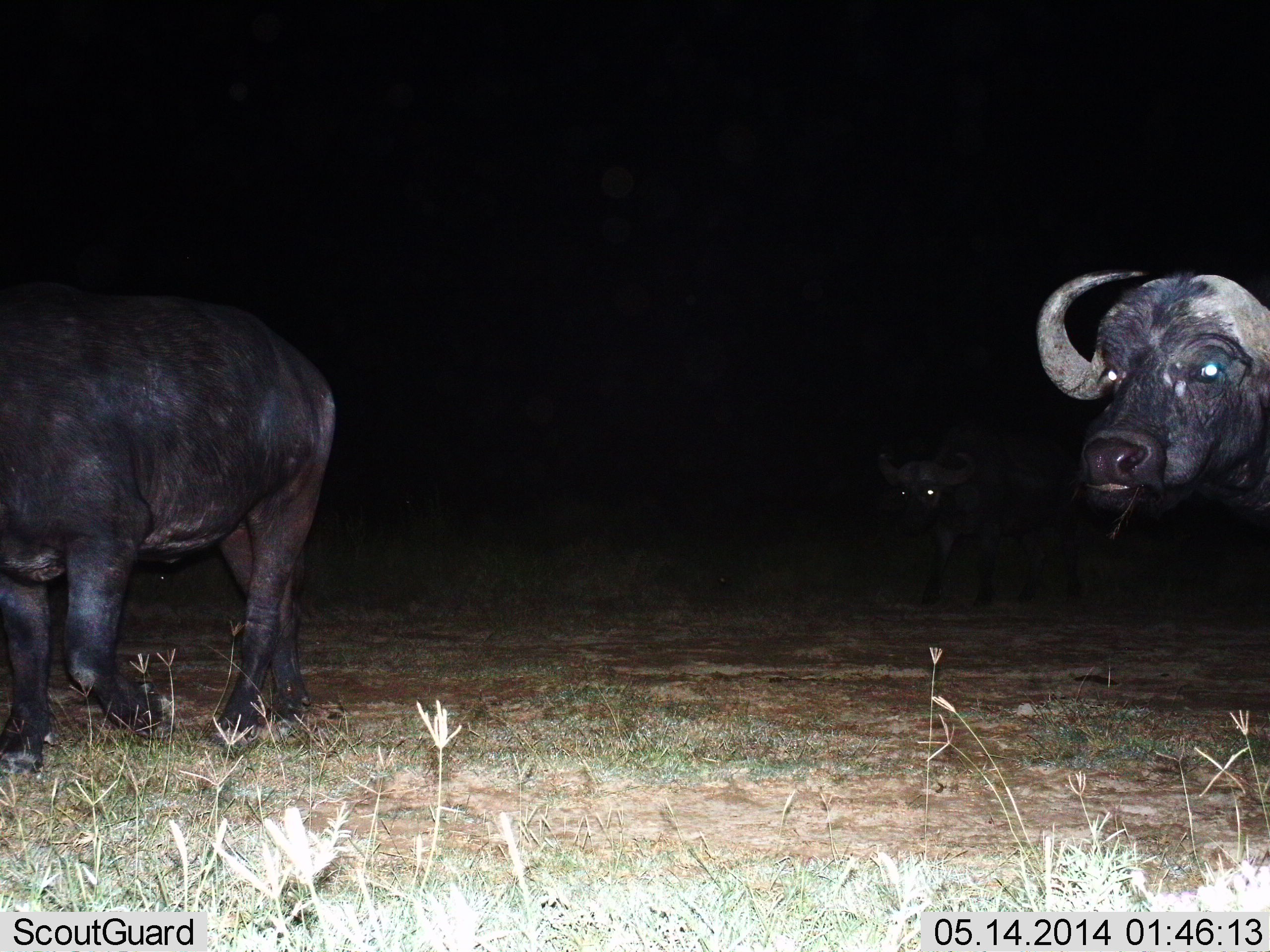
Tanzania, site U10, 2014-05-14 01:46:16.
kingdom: Animalia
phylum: Chordata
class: Mammalia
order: Artiodactyla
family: Bovidae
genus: Syncerus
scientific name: Syncerus caffer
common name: cape buffalo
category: buffalo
Buffalo (cape buffalo) (Syncerus caffer), count 3. Behavior (volunteer vote fractions): standing 60%, resting 0%, moving 60%, interacting 0%. Young present (vote fraction): 0%. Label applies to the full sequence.